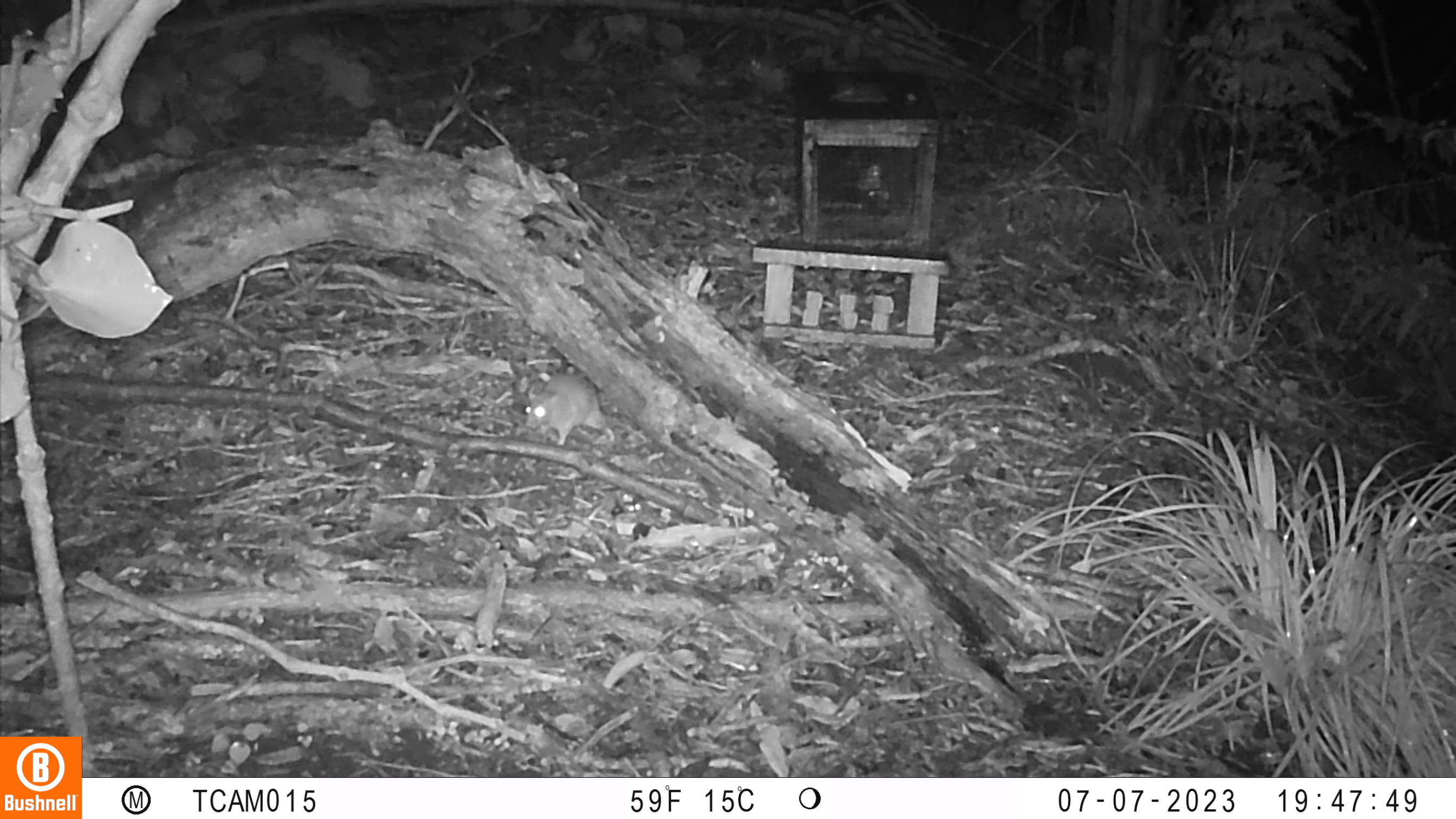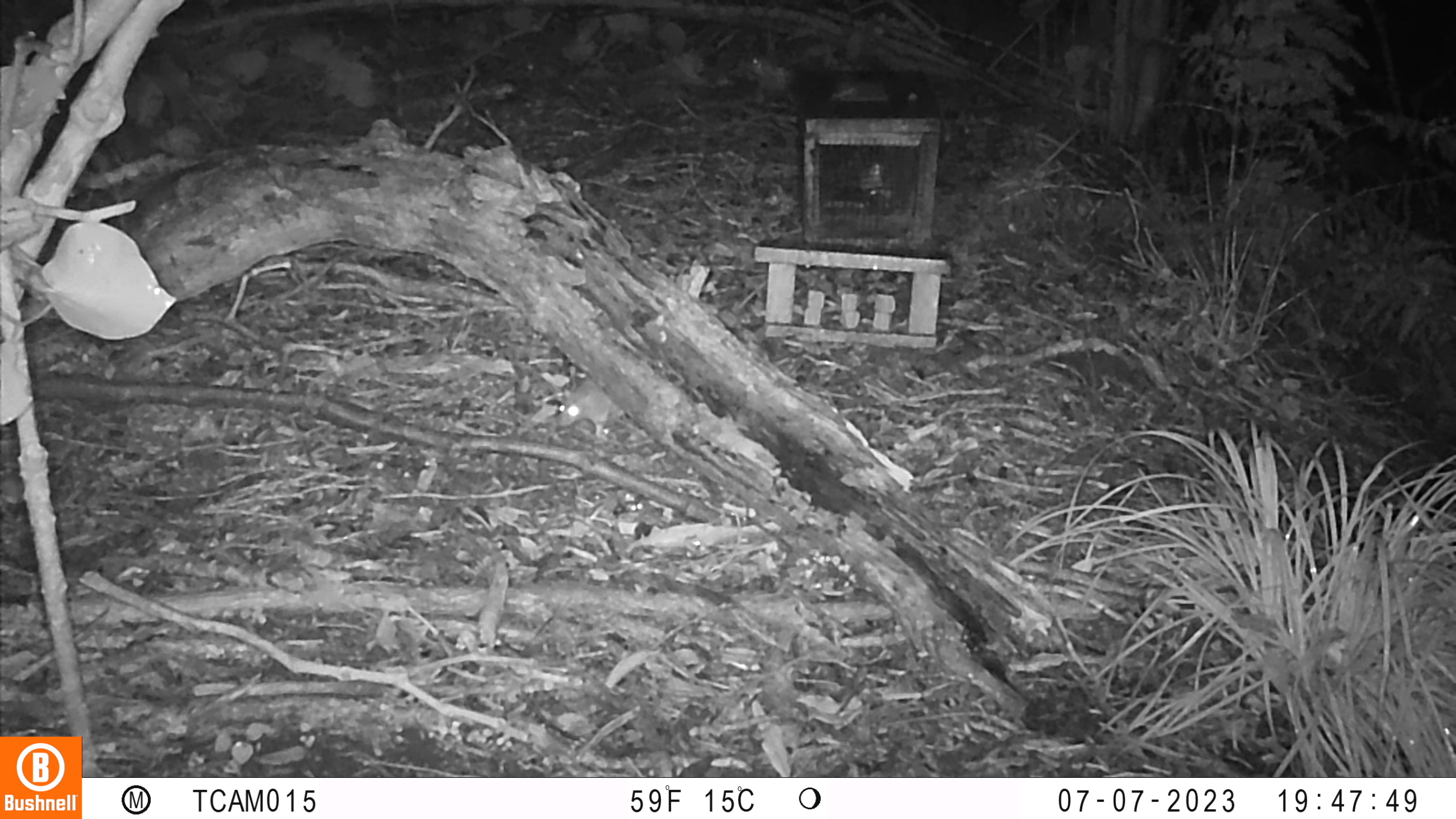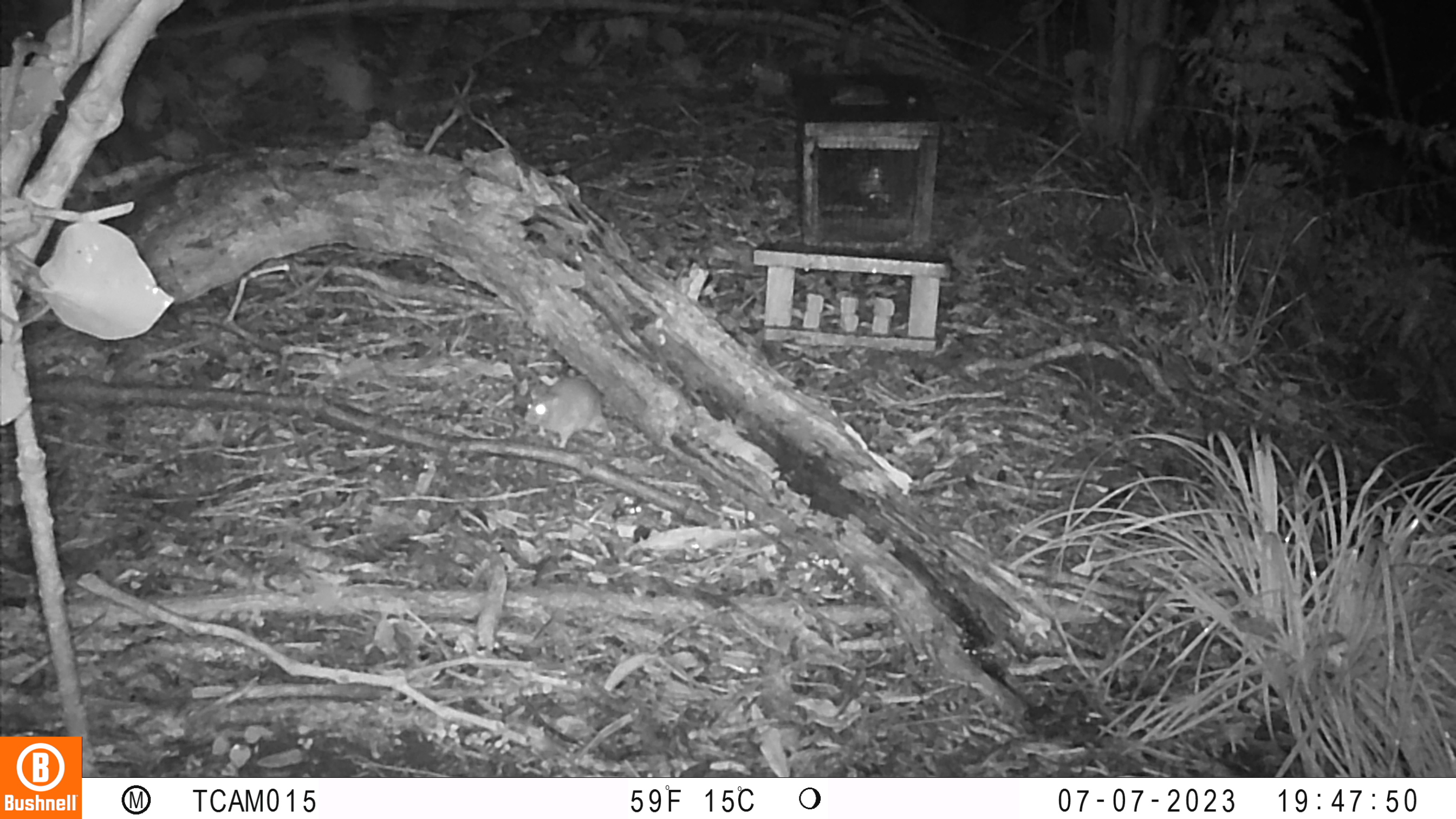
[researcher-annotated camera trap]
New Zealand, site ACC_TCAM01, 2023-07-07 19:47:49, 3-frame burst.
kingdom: Animalia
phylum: Chordata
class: Mammalia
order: Rodentia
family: Muridae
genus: Rattus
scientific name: Rattus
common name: rat